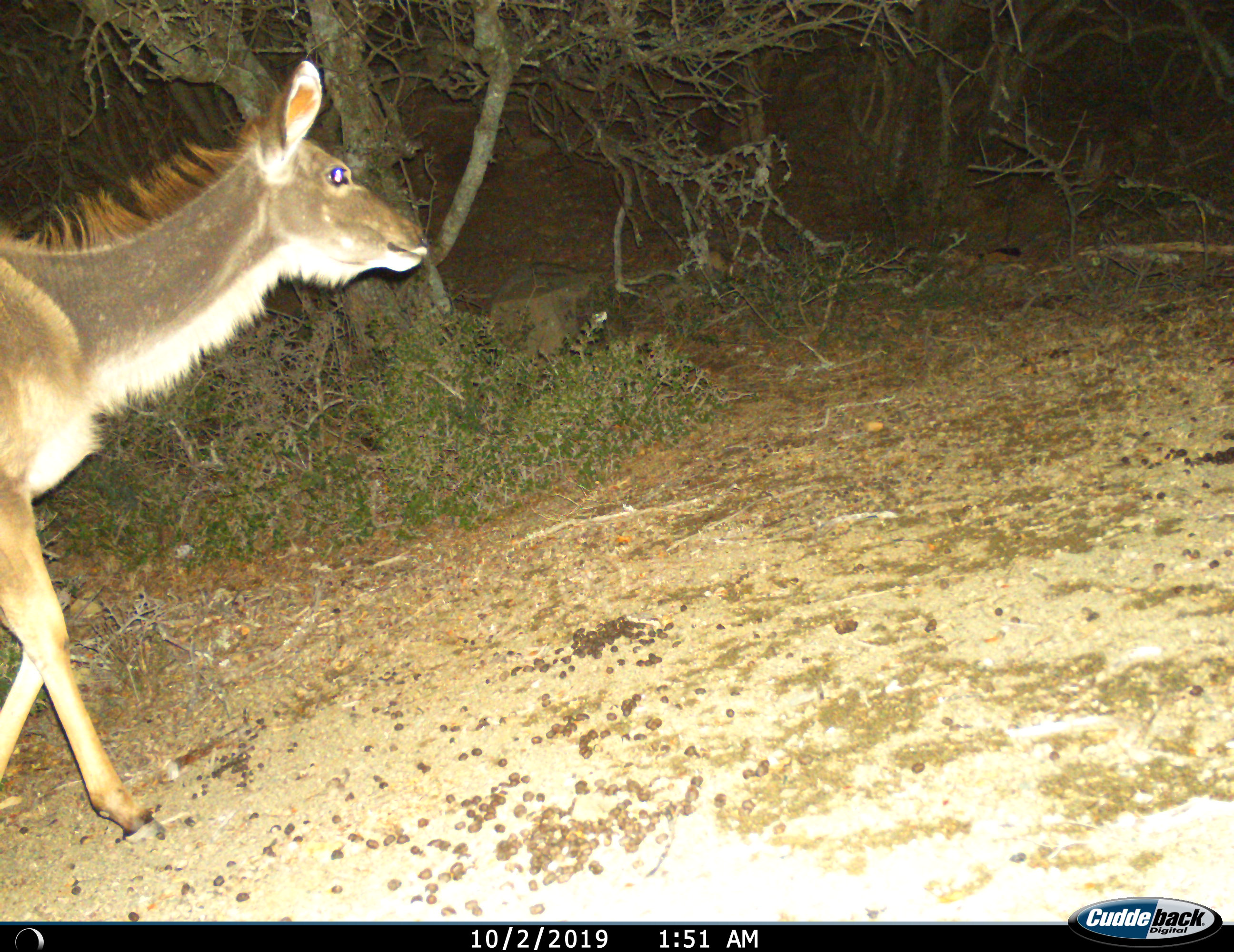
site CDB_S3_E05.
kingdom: Animalia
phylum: Chordata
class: Mammalia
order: Artiodactyla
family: Bovidae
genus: Tragelaphus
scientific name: Tragelaphus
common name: kudu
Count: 1.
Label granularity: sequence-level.